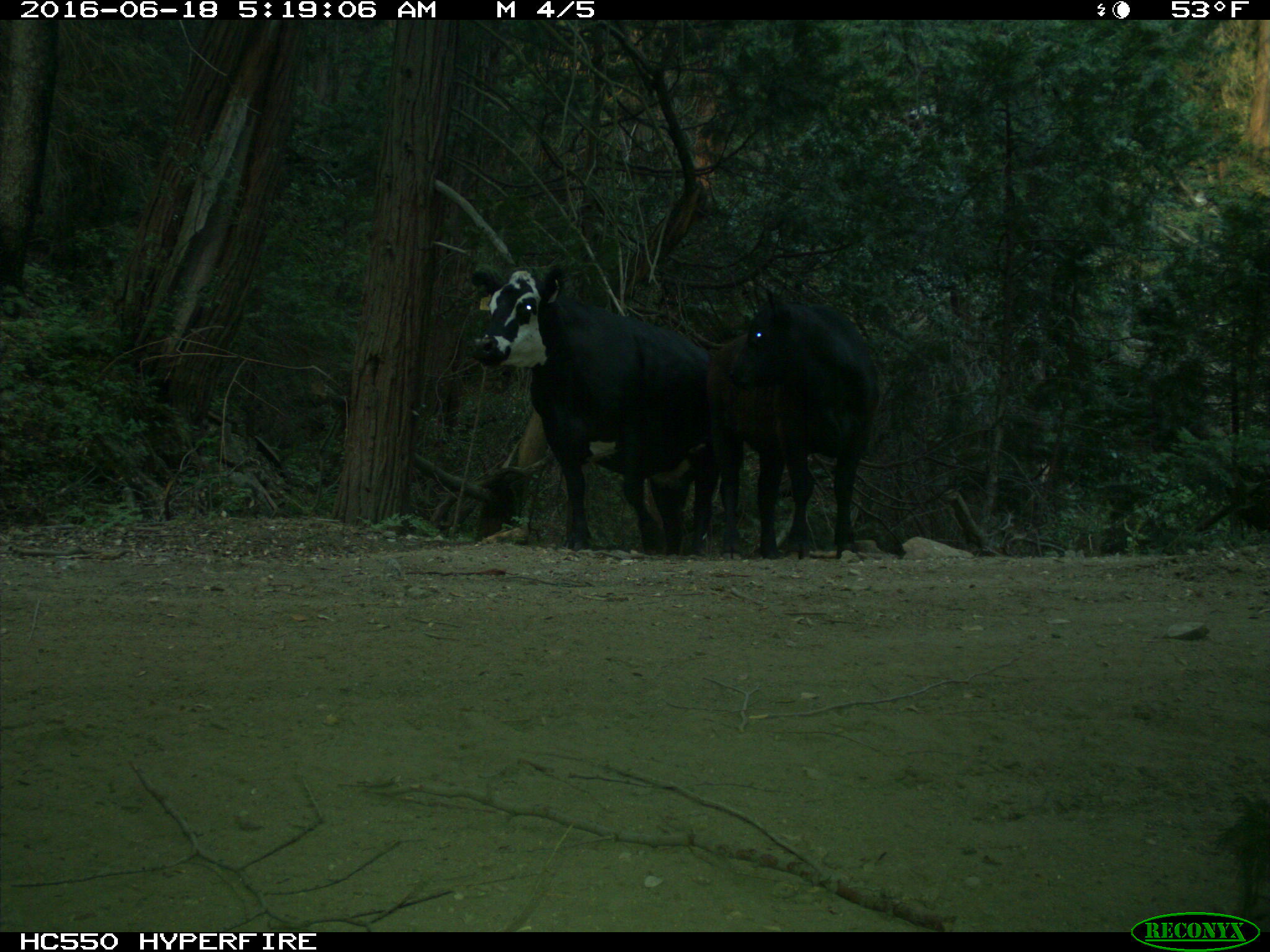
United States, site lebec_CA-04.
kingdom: Animalia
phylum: Chordata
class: Mammalia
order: Artiodactyla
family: Bovidae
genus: Bos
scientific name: Bos taurus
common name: domestic cow